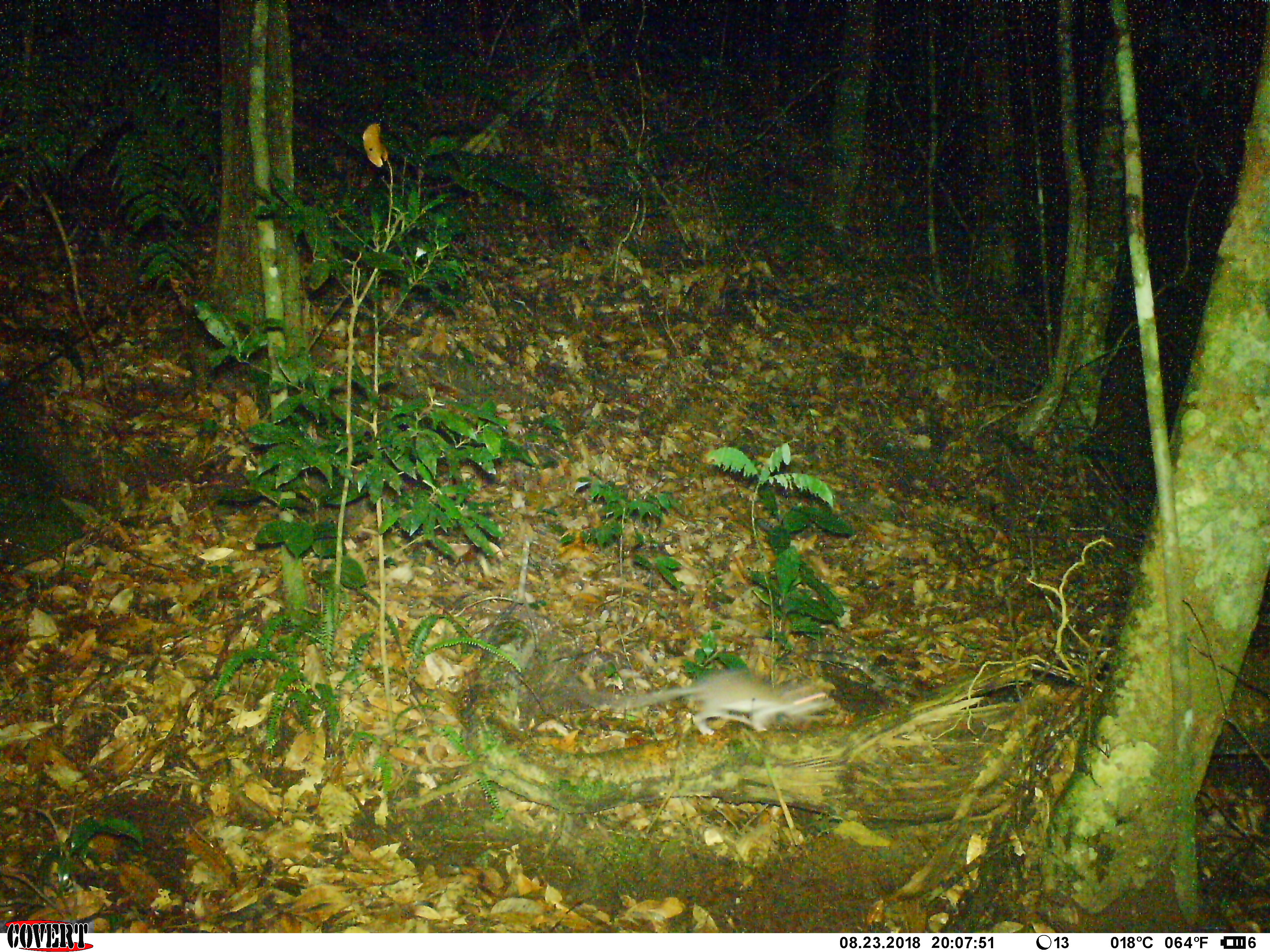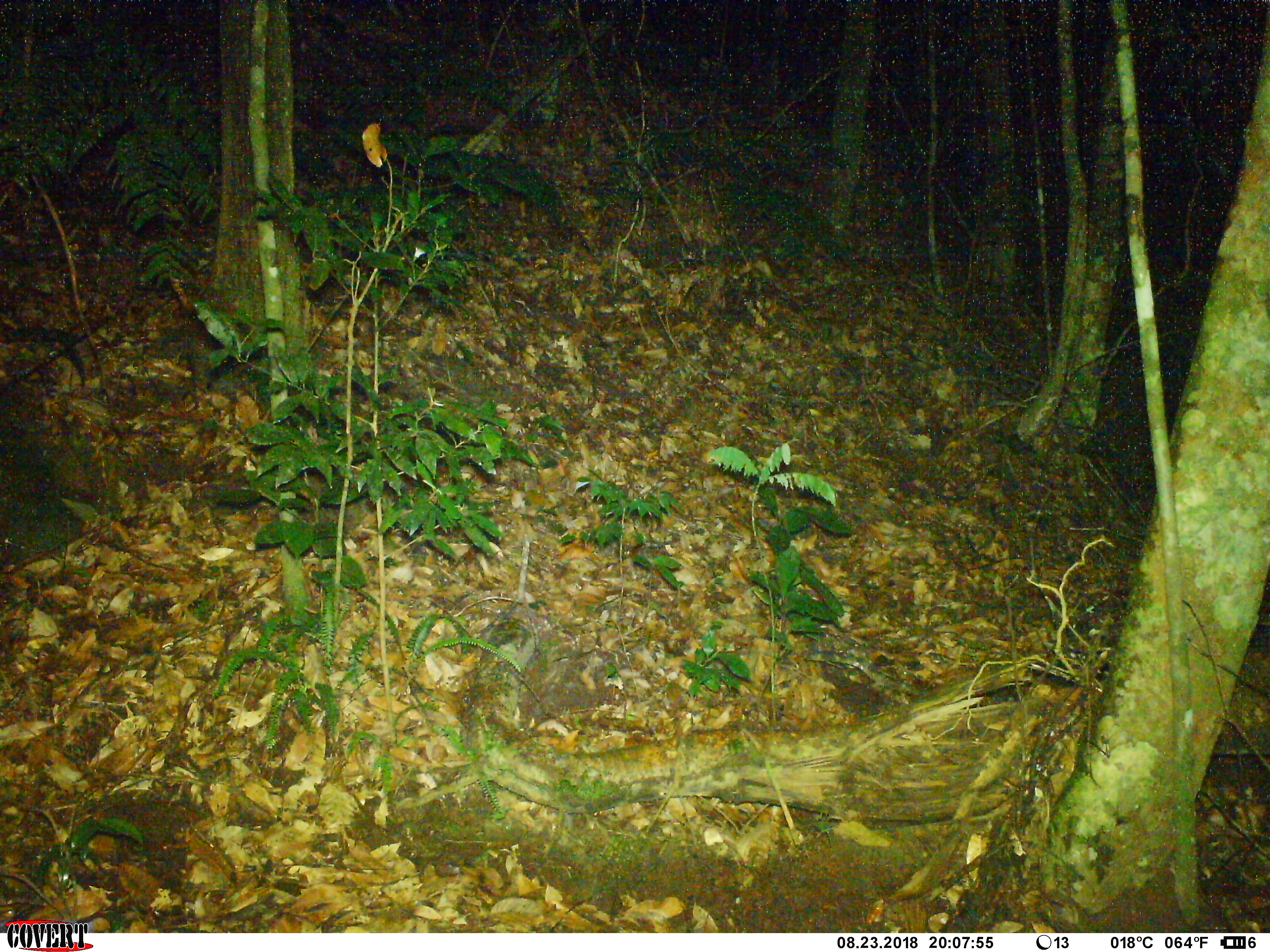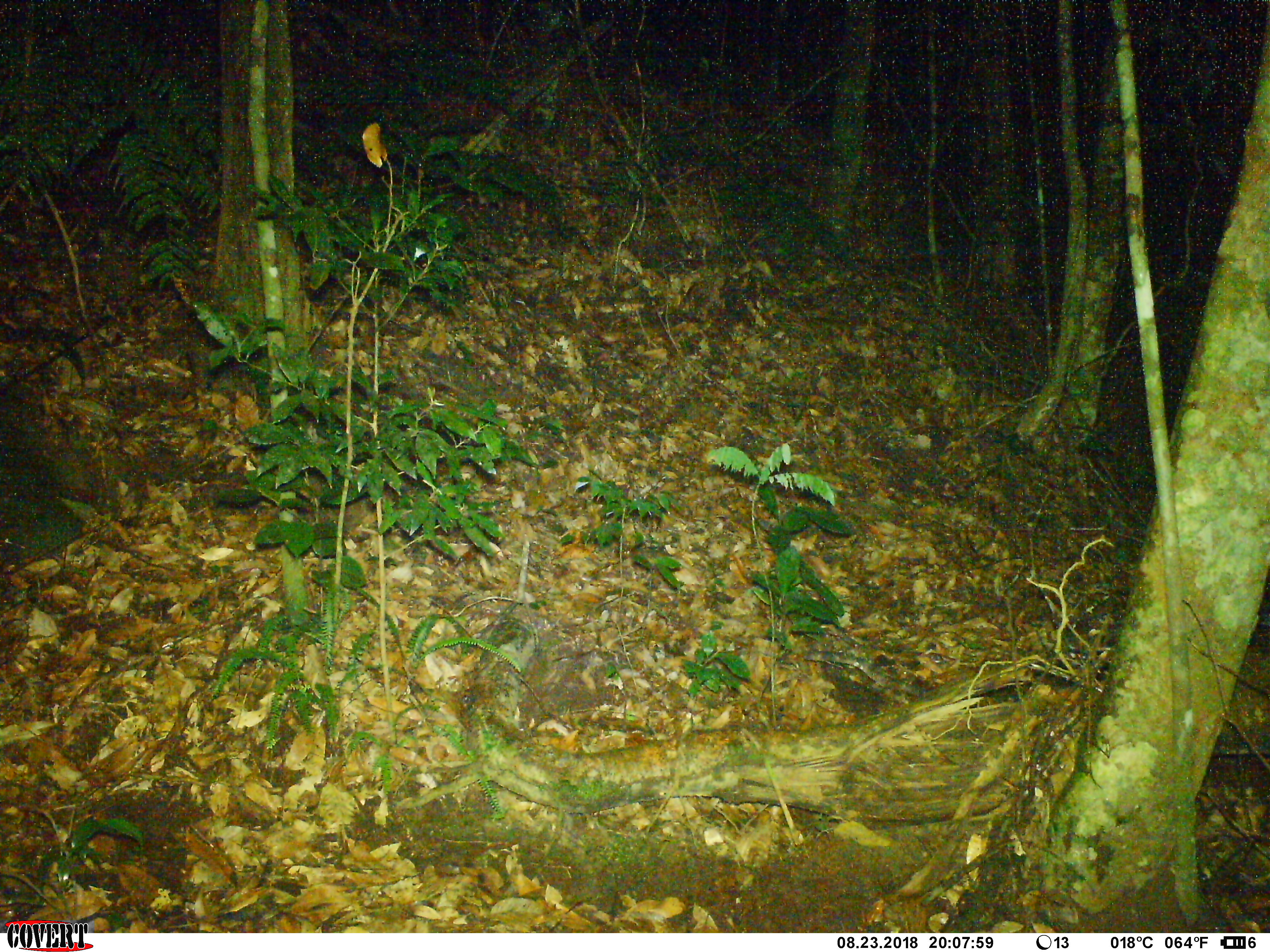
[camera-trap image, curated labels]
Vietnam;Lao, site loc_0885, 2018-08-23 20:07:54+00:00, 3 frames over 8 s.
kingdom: Animalia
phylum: Chordata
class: Mammalia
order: Rodentia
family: Muridae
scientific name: Muridae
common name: old-world mice and rats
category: unidentified murid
Unidentified murid (old-world mice and rats) (Muridae). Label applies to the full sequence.